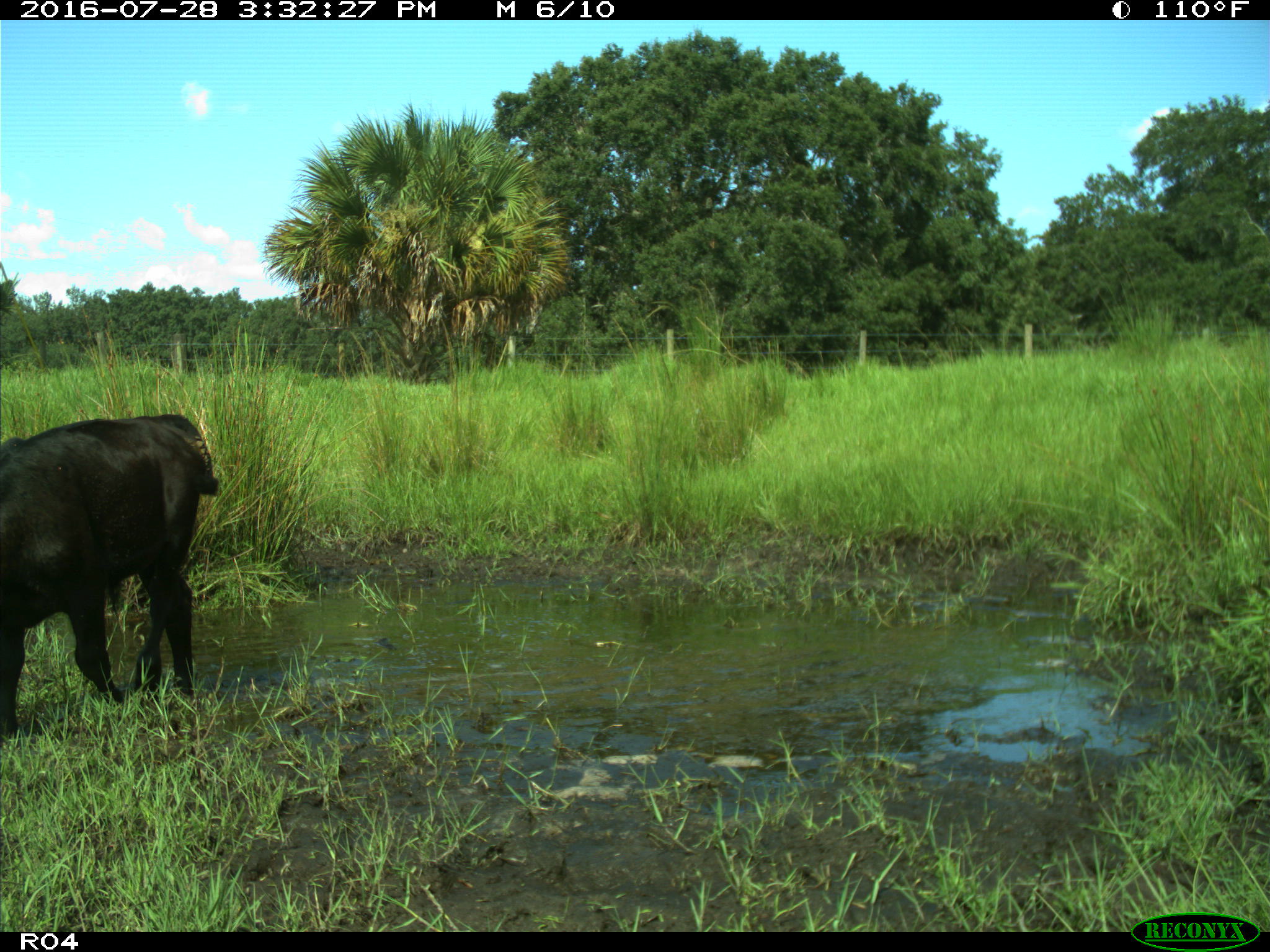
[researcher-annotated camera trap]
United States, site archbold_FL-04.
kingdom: Animalia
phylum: Chordata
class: Mammalia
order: Artiodactyla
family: Bovidae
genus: Bos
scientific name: Bos taurus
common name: domestic cow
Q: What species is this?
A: Bos taurus (domestic cow).